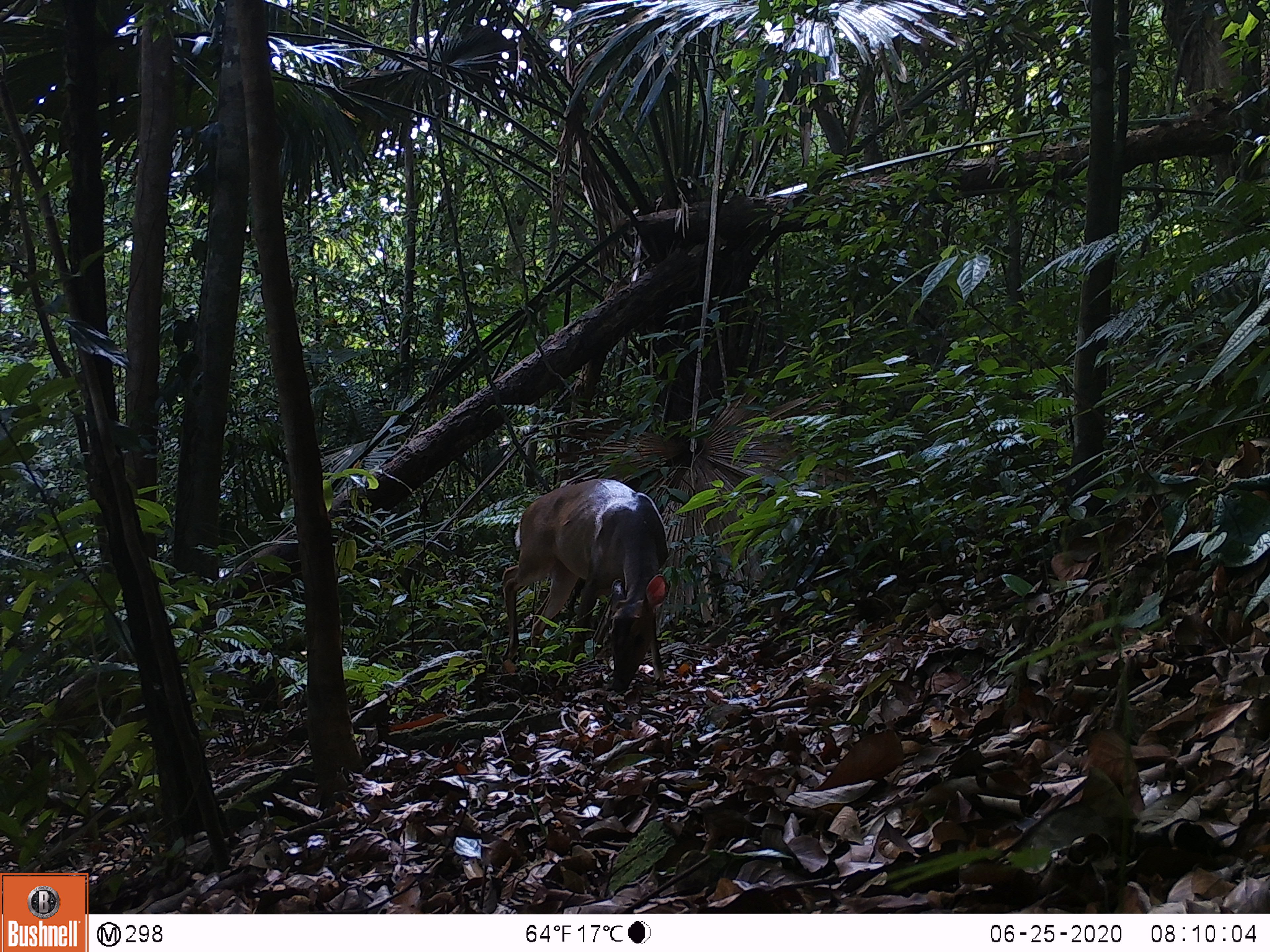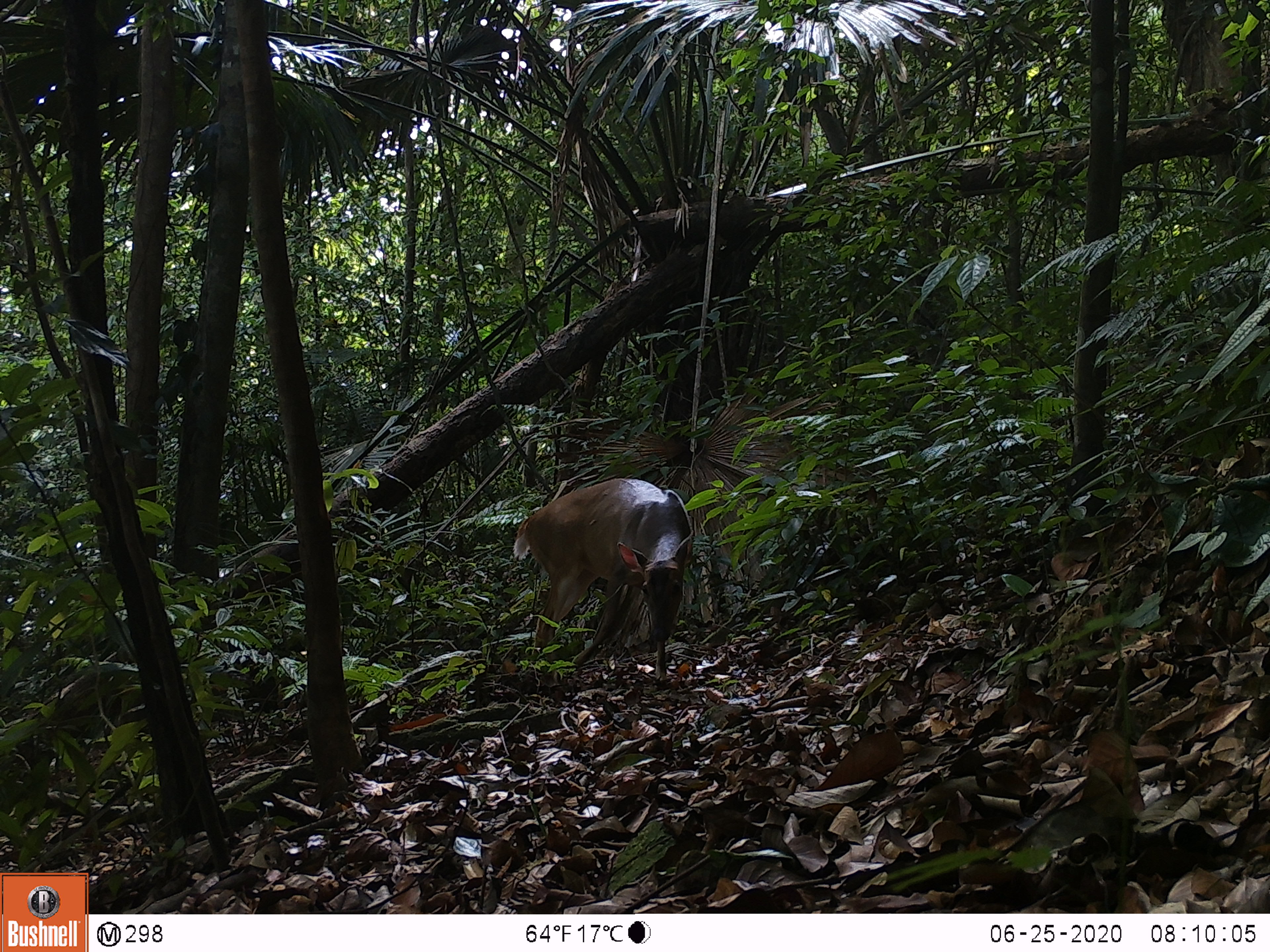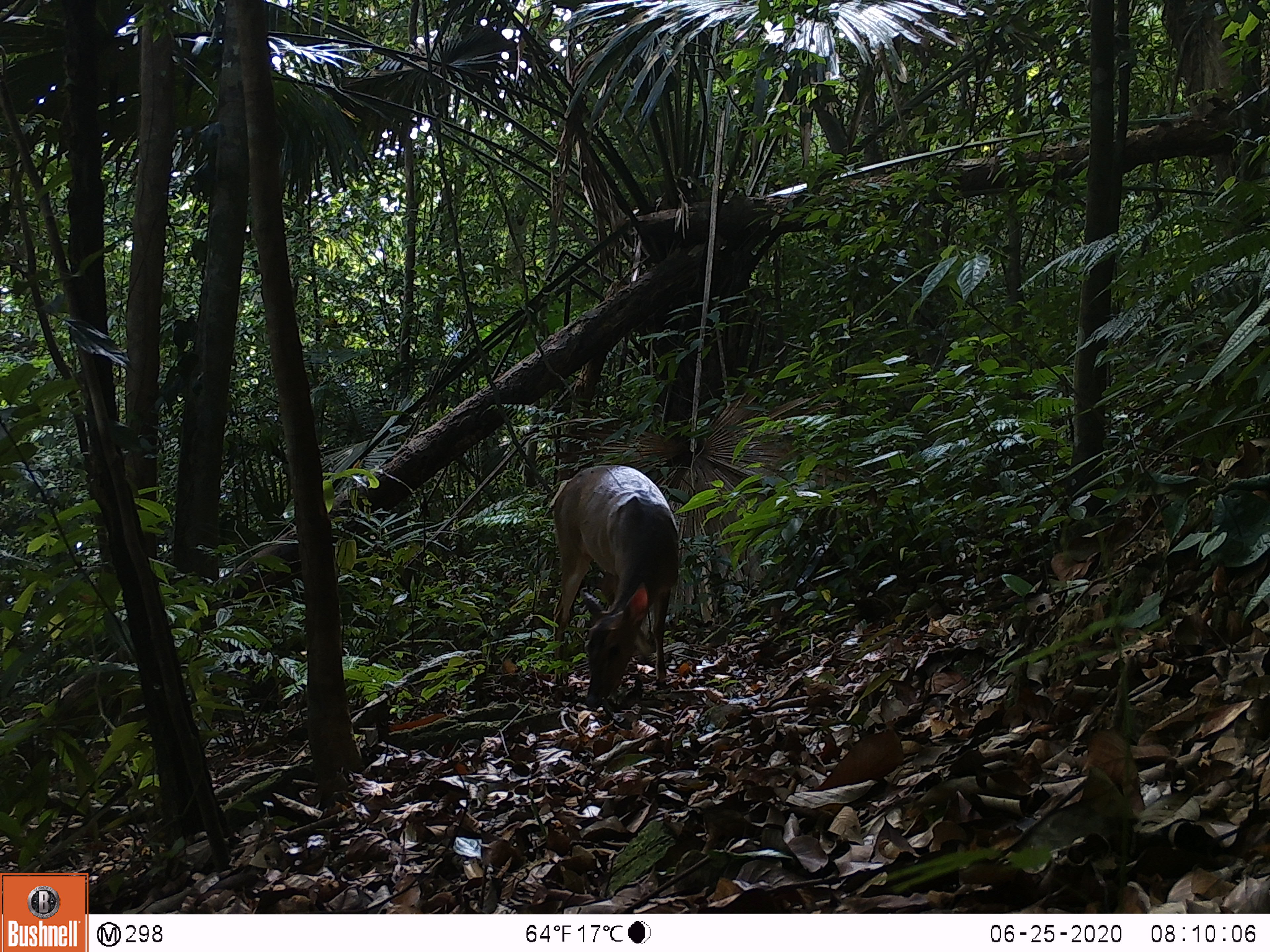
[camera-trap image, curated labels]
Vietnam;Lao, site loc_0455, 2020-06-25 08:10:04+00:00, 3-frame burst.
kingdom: Animalia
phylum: Chordata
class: Mammalia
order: Artiodactyla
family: Cervidae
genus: Muntiacus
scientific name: Muntiacus vuquangensis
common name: large-antlered muntjac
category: large antlered muntjac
Large antlered muntjac (large-antlered muntjac) (Muntiacus vuquangensis). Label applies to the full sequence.